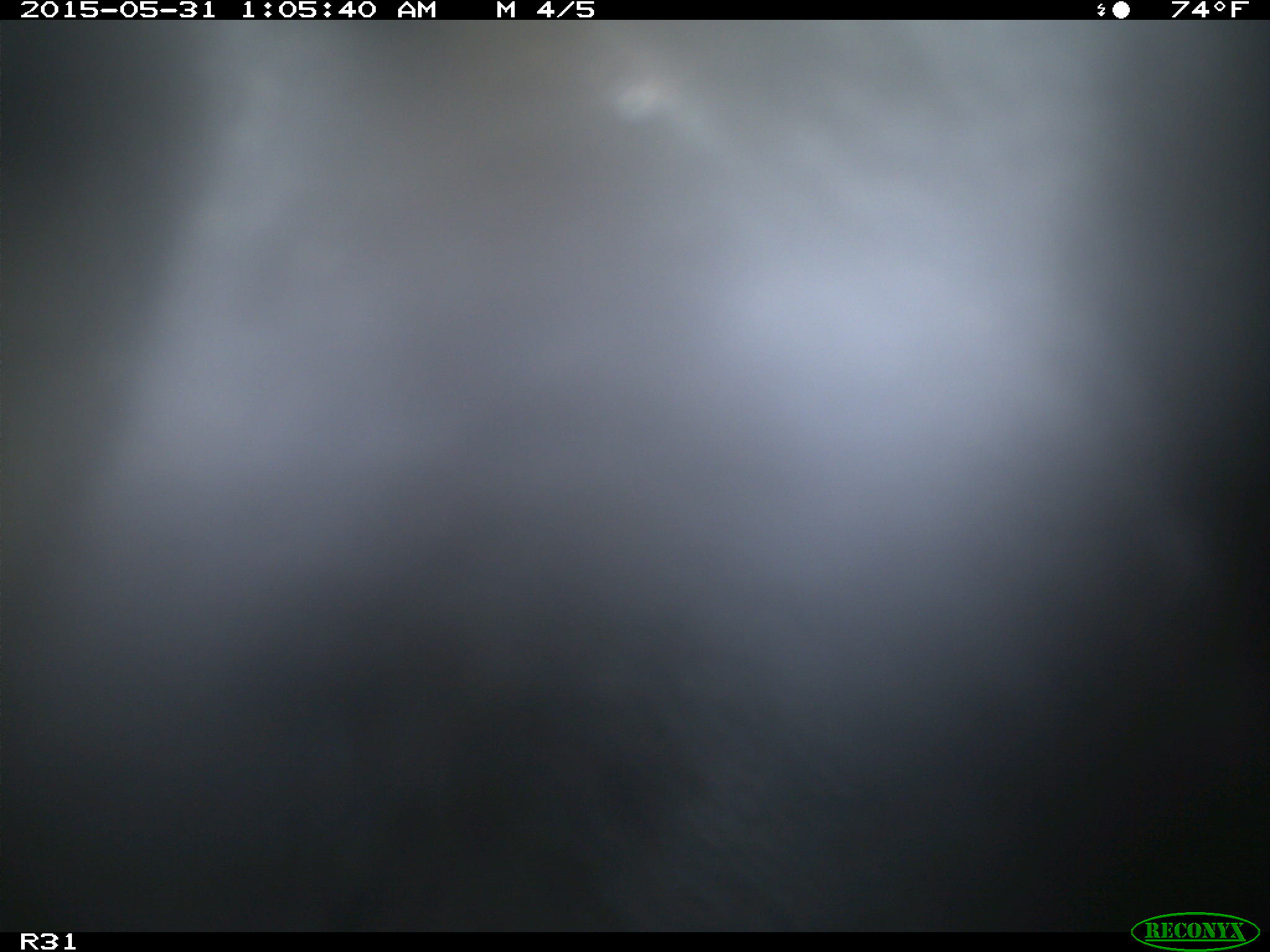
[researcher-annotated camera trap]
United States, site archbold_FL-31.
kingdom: Animalia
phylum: Chordata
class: Mammalia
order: Artiodactyla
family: Bovidae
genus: Bos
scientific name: Bos taurus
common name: domestic cow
Bos taurus (domestic cow).